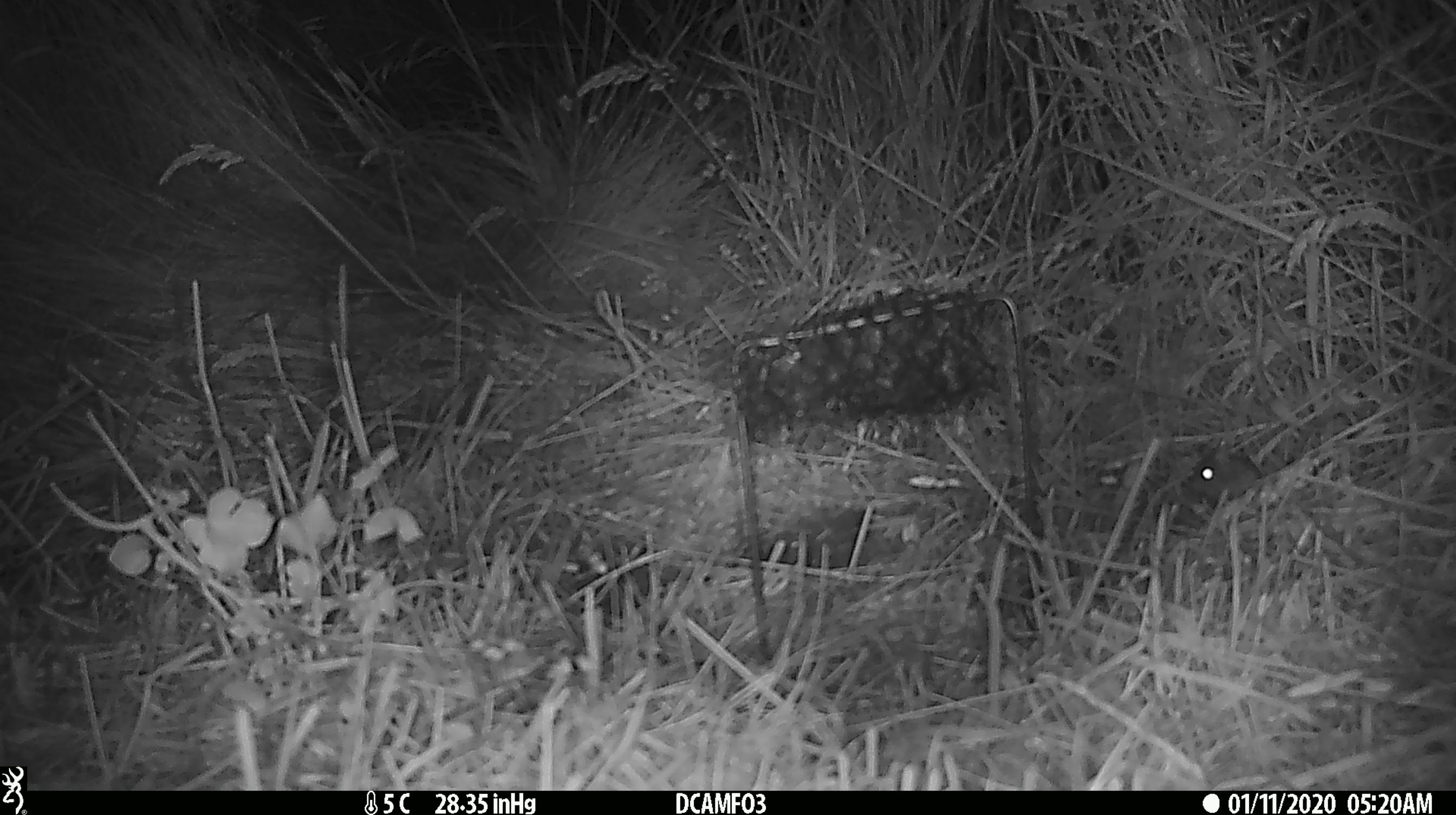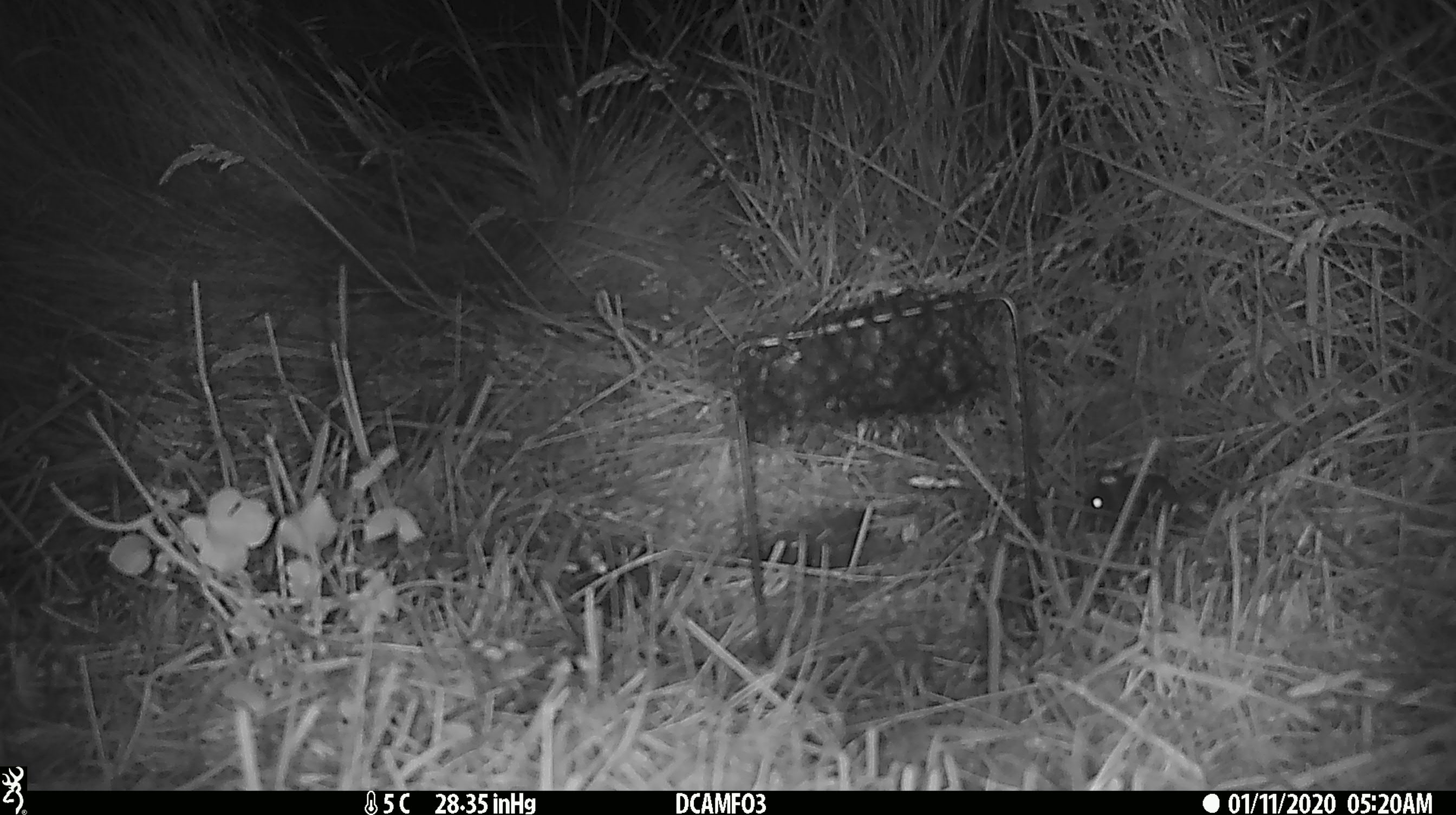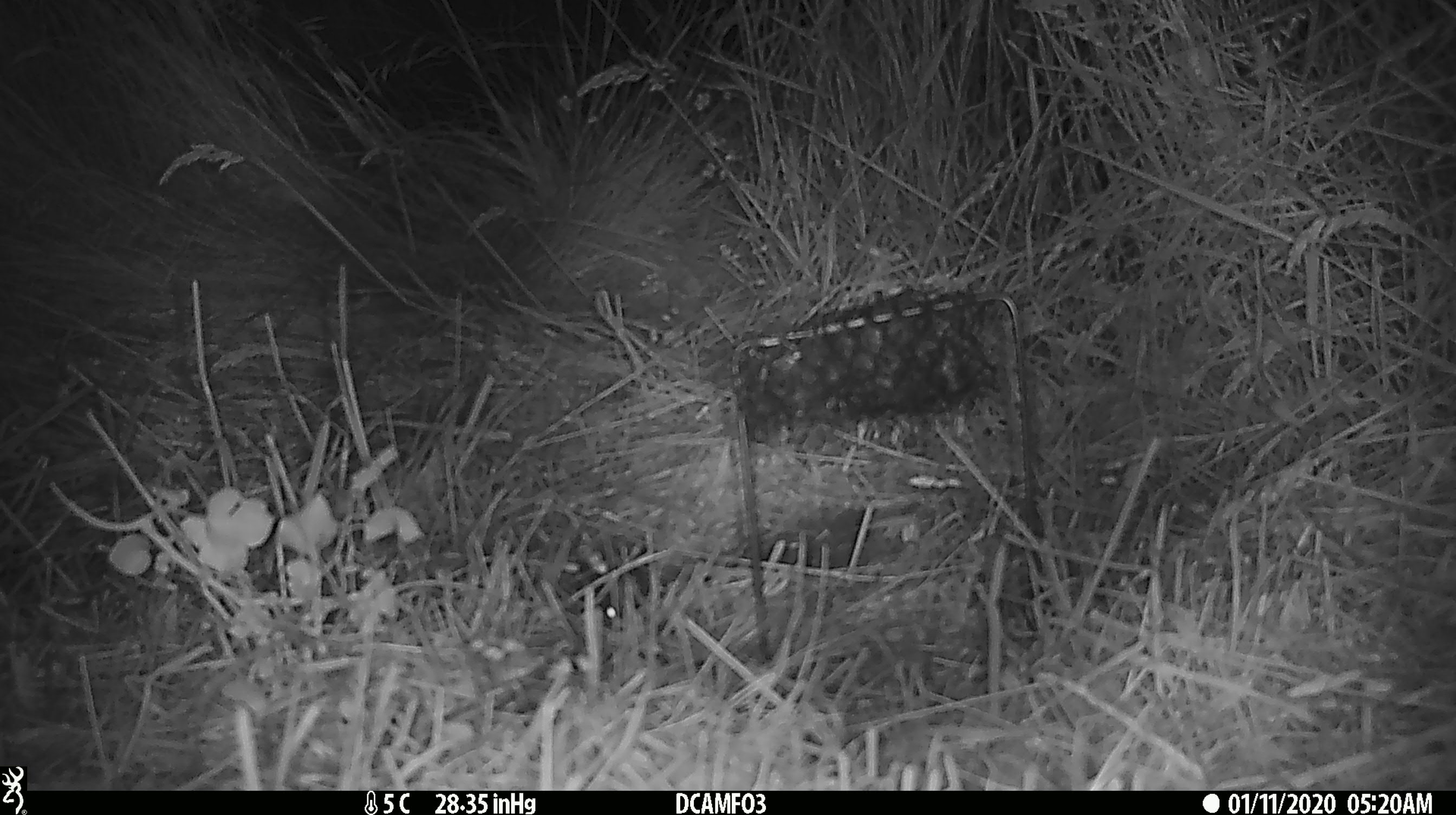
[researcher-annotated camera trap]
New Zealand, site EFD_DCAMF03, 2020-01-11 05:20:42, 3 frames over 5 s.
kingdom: Animalia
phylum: Chordata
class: Mammalia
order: Rodentia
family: Muridae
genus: Mus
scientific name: Mus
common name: mouse